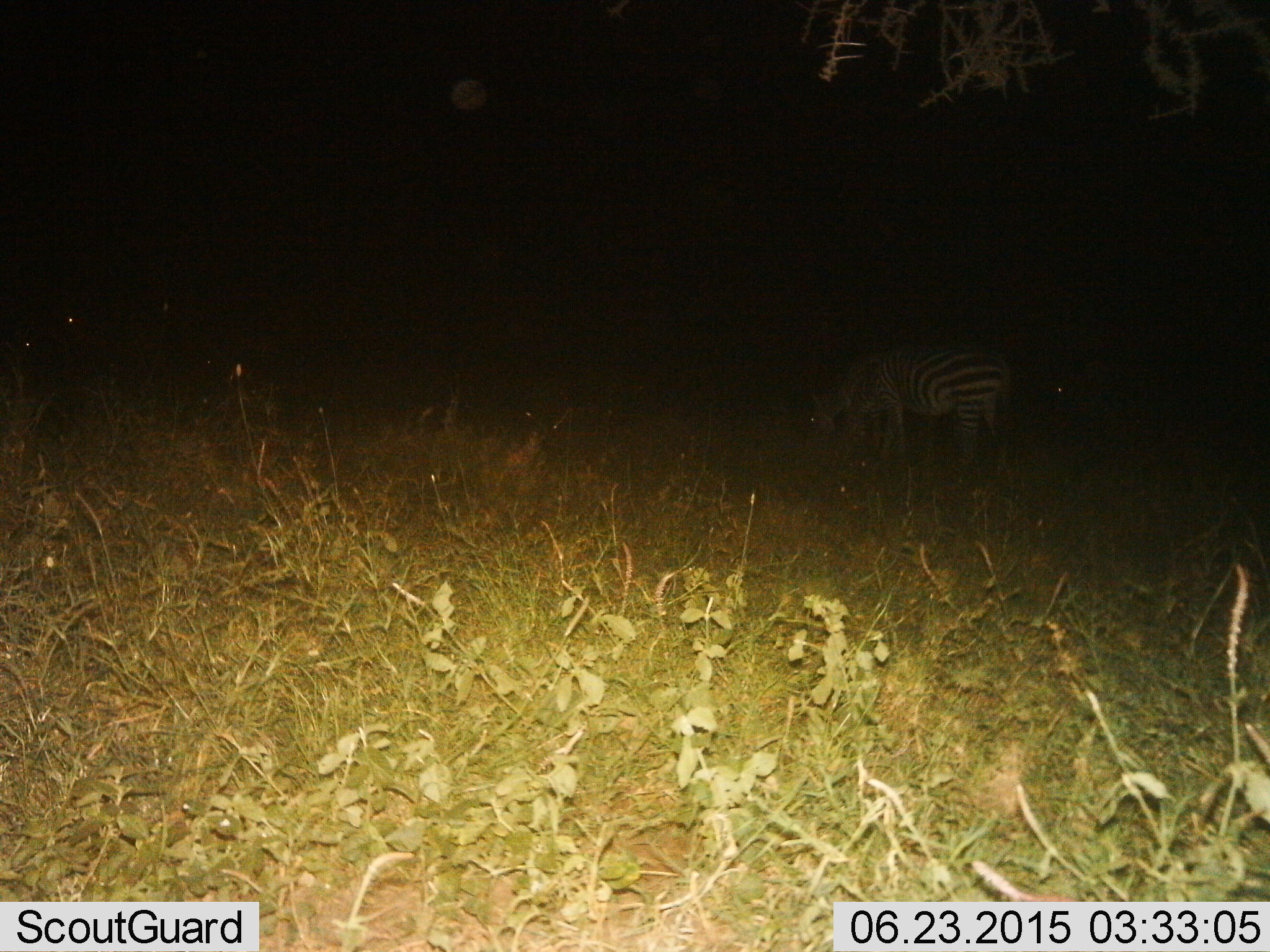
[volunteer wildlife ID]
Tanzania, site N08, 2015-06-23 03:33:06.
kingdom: Animalia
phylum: Chordata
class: Mammalia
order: Perissodactyla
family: Equidae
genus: Equus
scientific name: Equus quagga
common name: plains zebra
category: zebra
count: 1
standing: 20%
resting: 0%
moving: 0%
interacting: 0%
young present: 0%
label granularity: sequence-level